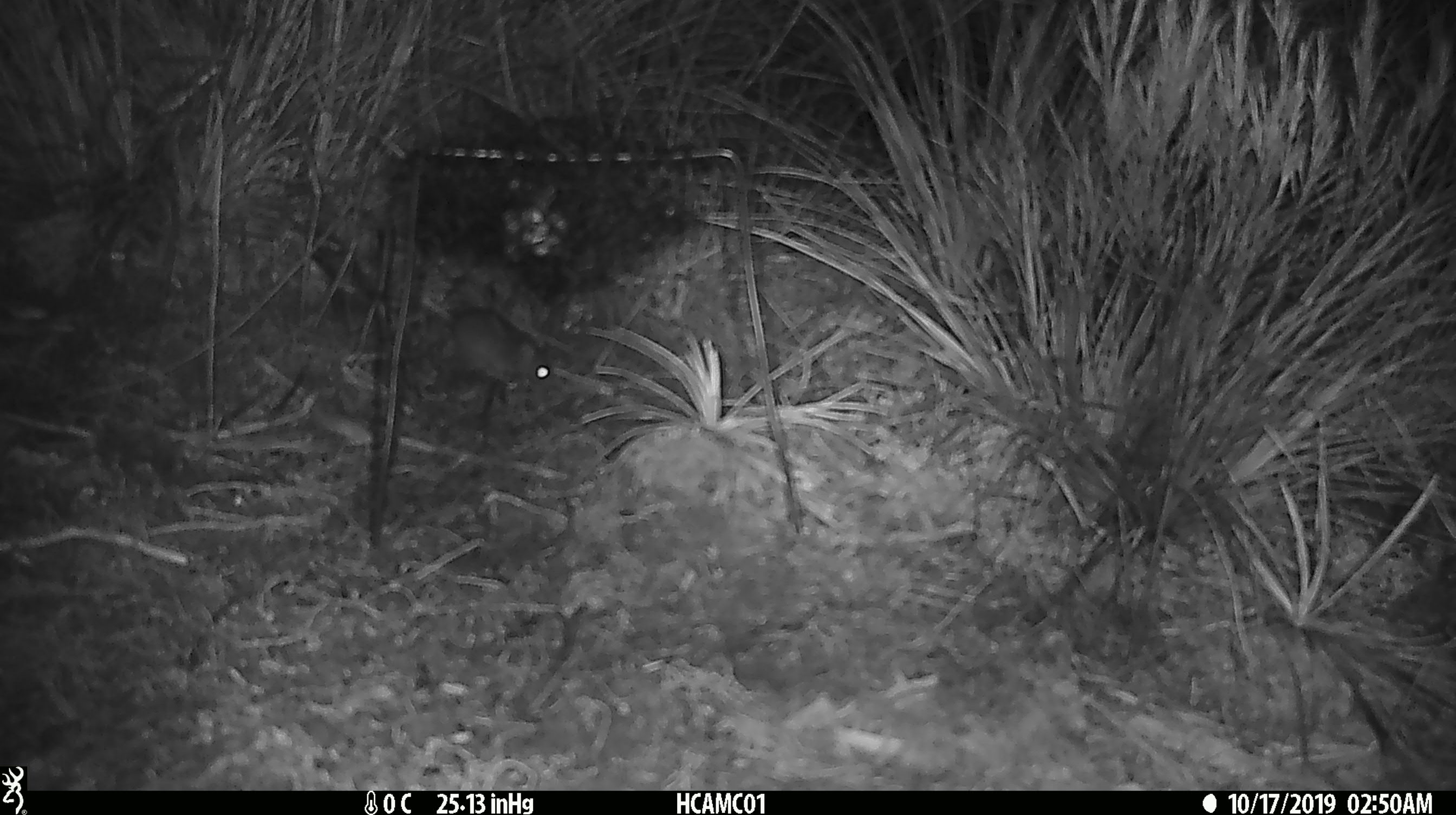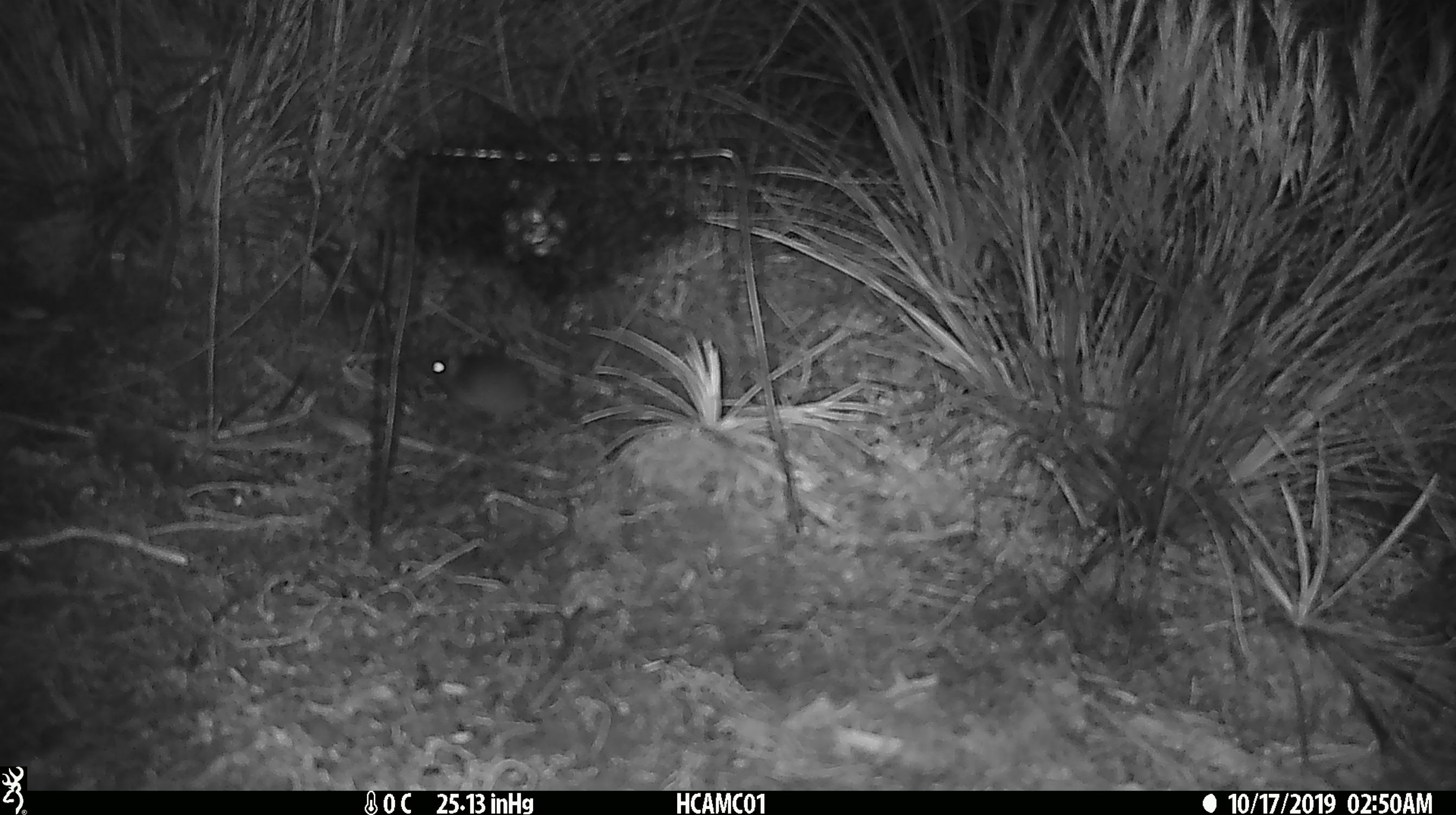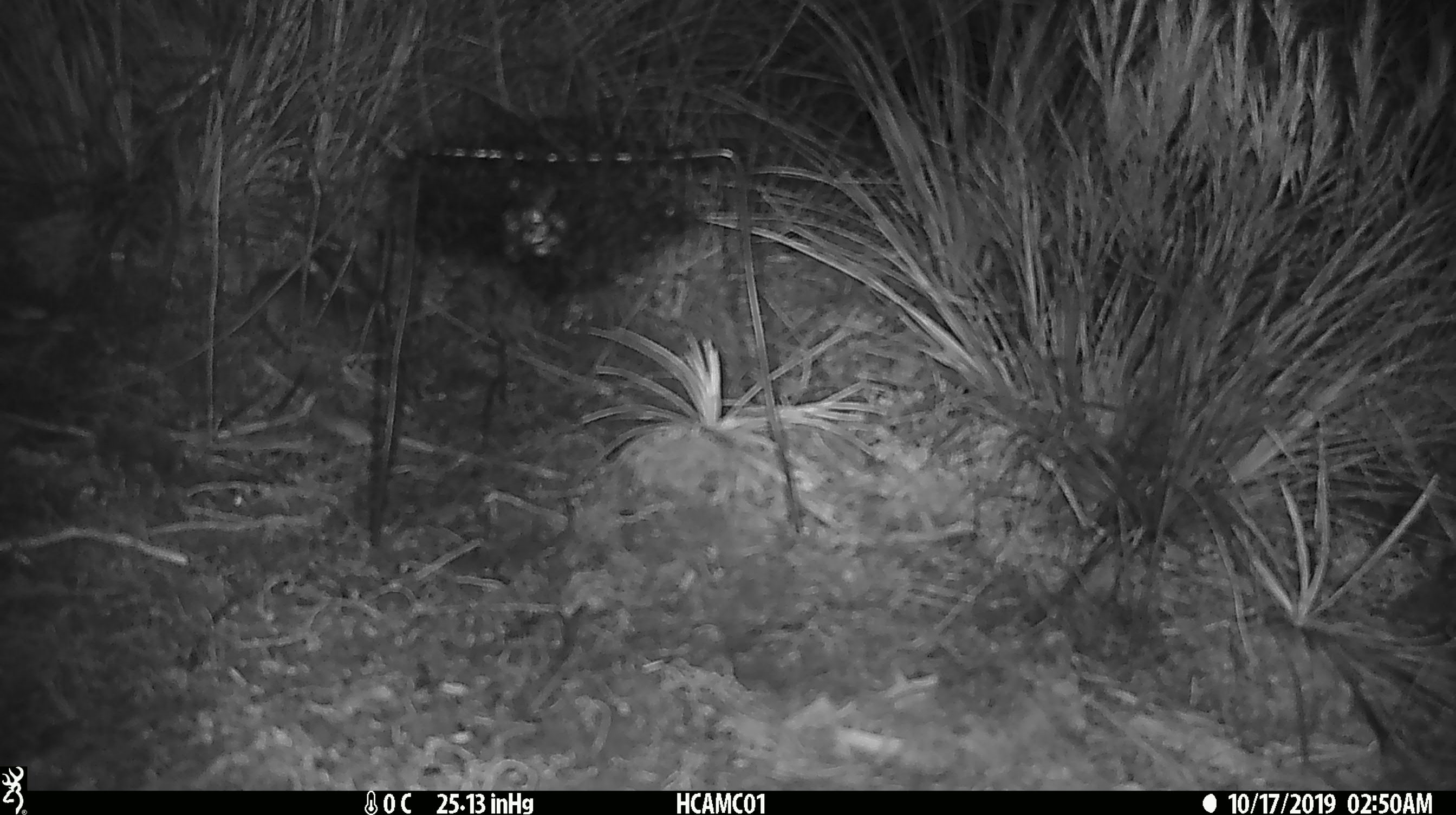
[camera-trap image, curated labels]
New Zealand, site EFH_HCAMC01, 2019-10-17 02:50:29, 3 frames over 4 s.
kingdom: Animalia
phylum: Chordata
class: Mammalia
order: Rodentia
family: Muridae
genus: Mus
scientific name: Mus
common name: mouse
Mouse (Mus).